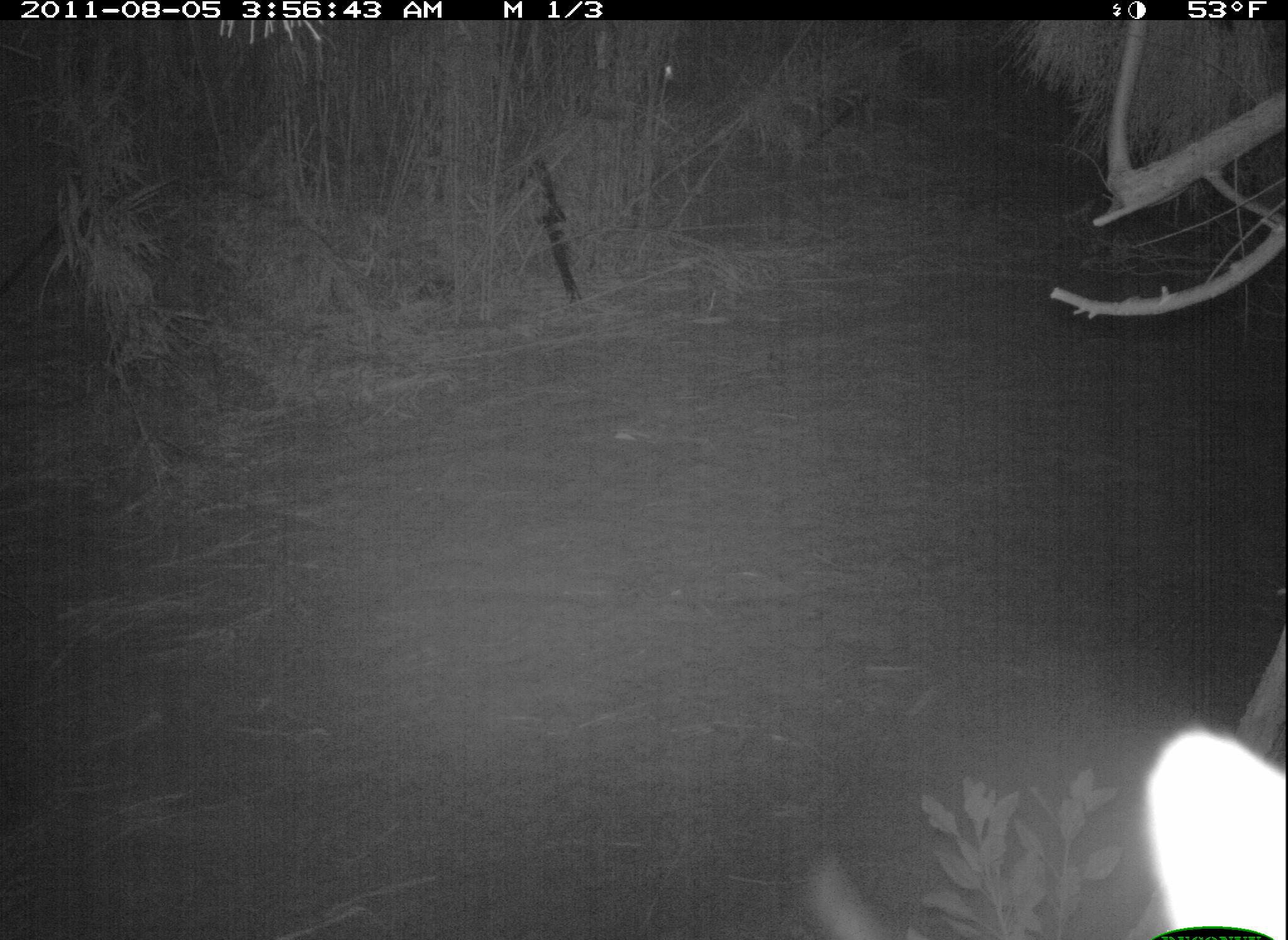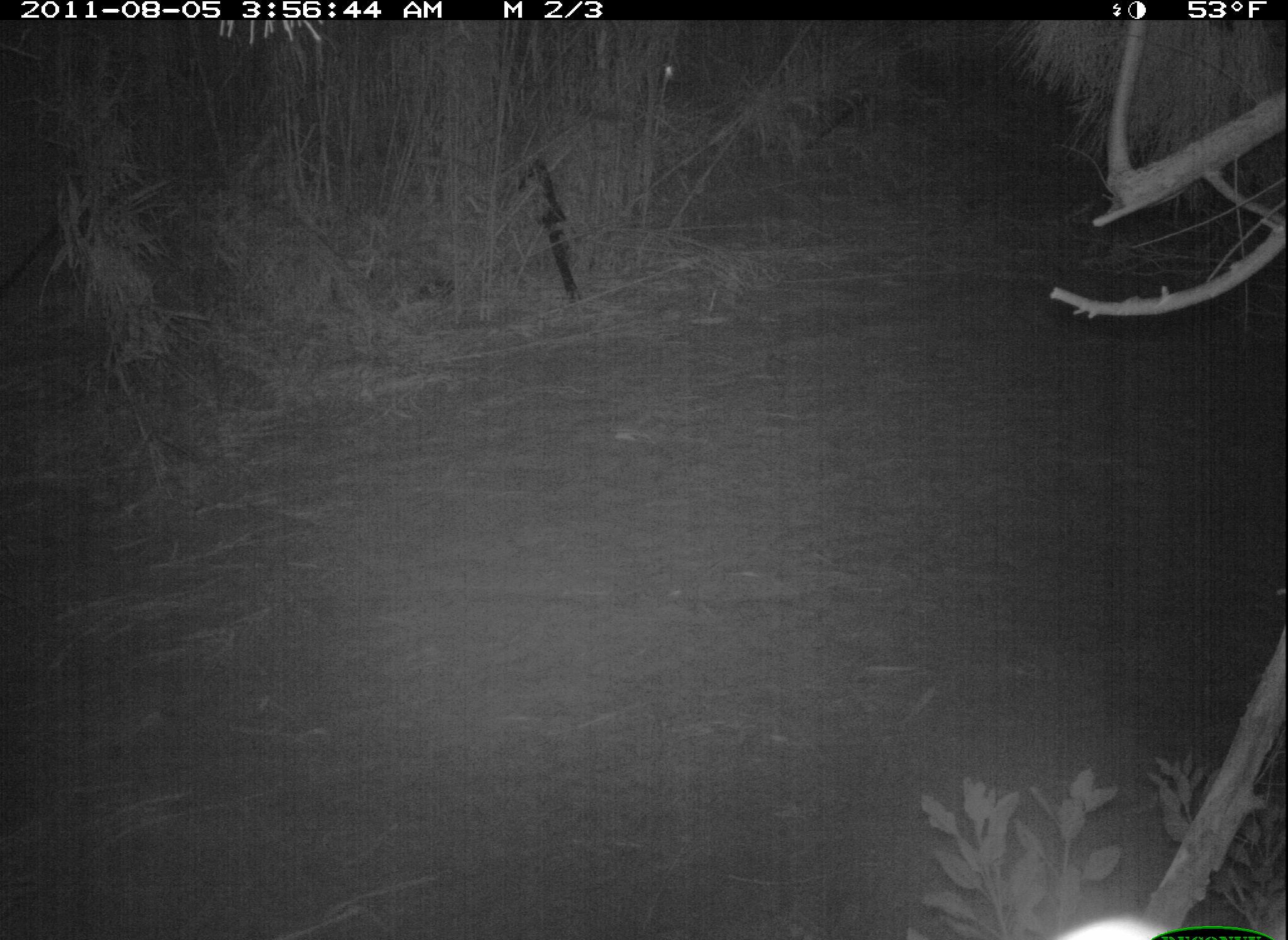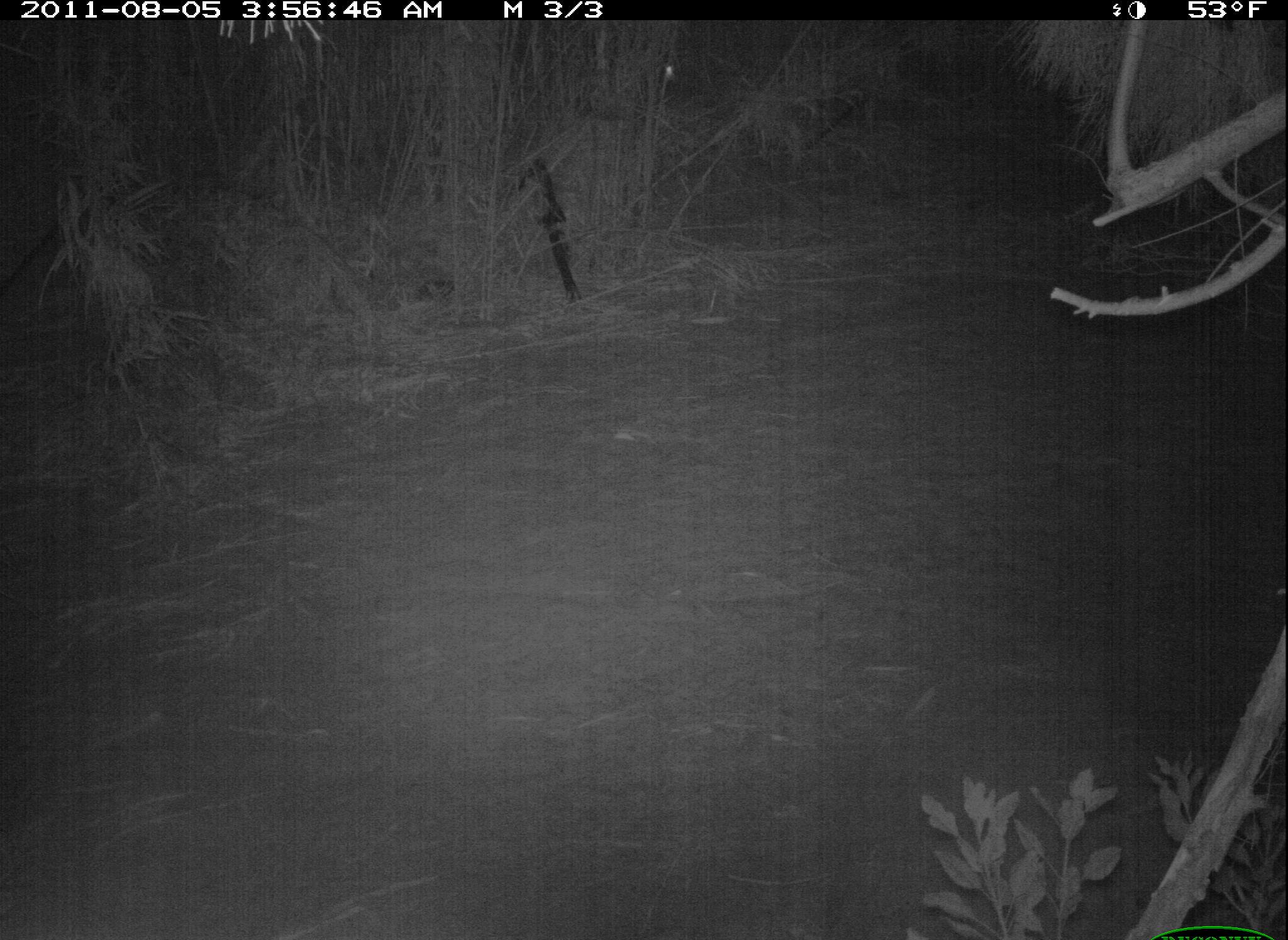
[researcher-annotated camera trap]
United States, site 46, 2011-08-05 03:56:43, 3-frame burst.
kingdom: Animalia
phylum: Chordata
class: Mammalia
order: Carnivora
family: Procyonidae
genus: Procyon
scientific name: Procyon lotor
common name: raccoon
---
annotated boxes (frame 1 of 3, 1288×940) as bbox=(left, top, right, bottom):
raccoon: bbox=(1125, 710, 1286, 940)